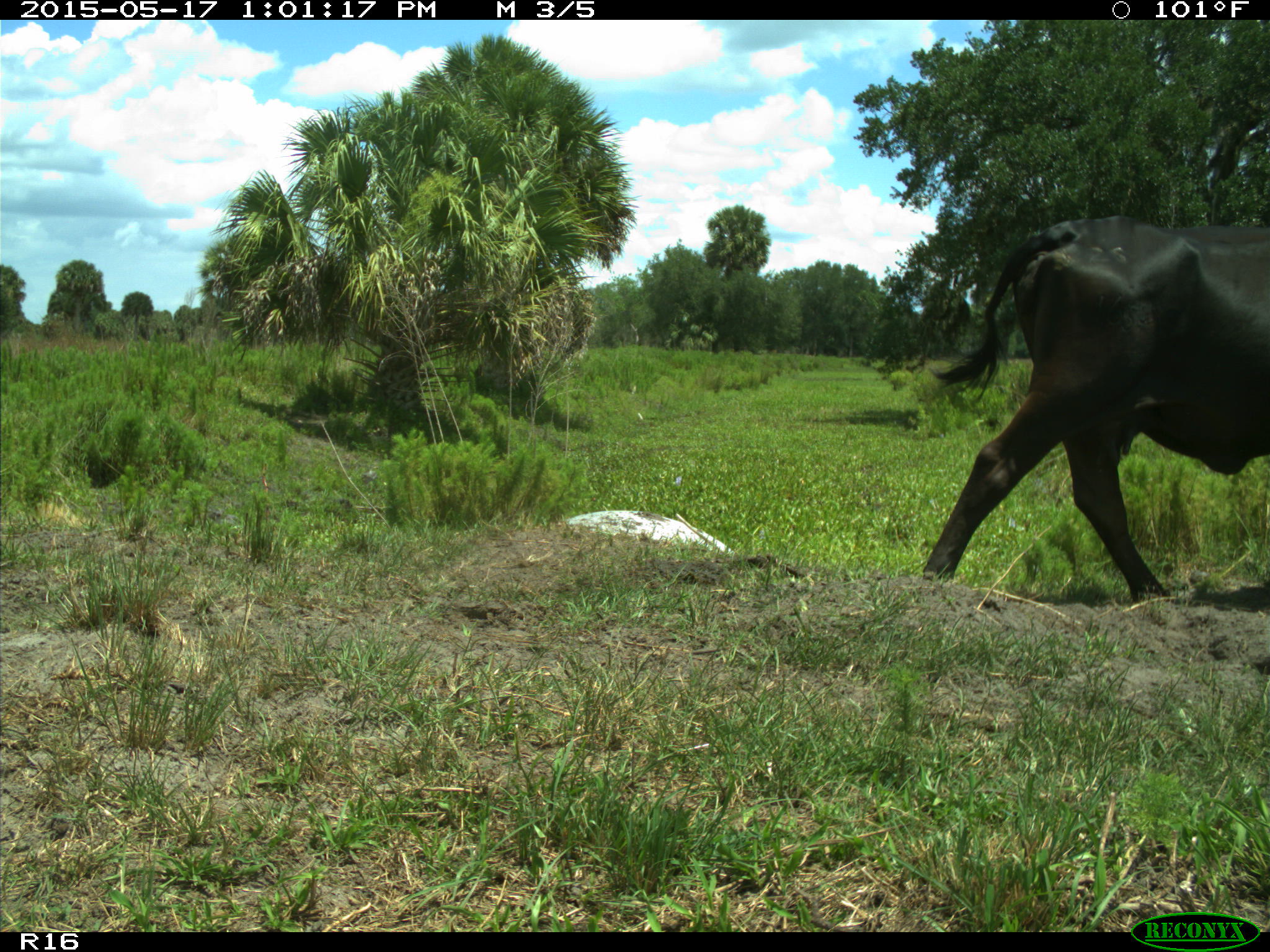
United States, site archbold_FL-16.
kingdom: Animalia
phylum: Chordata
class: Mammalia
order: Artiodactyla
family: Bovidae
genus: Bos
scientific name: Bos taurus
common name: domestic cow